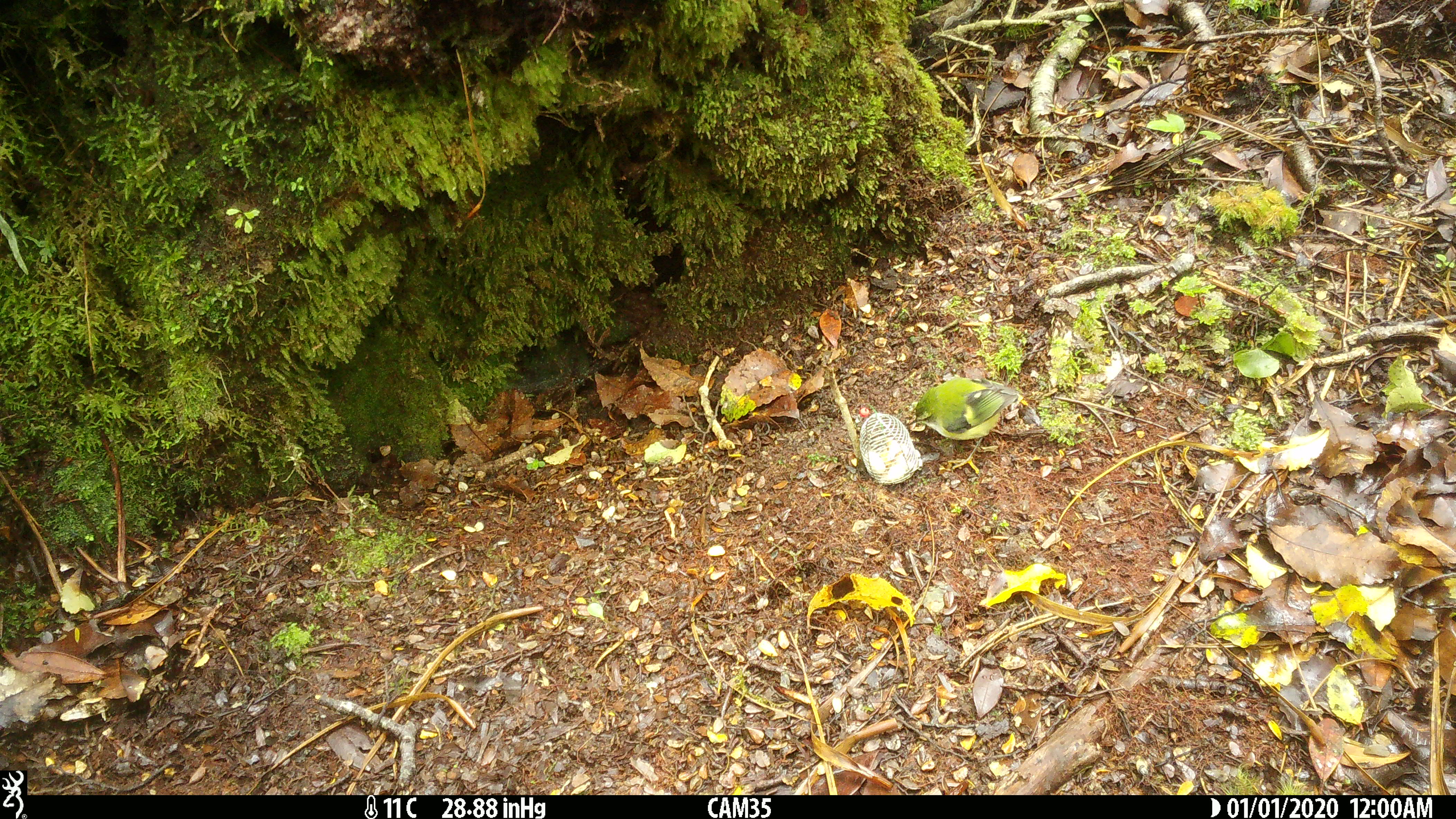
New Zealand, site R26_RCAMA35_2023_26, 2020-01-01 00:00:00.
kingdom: Animalia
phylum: Chordata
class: Aves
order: Passeriformes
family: Acanthisittidae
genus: Acanthisitta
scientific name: Acanthisitta chloris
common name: rifleman